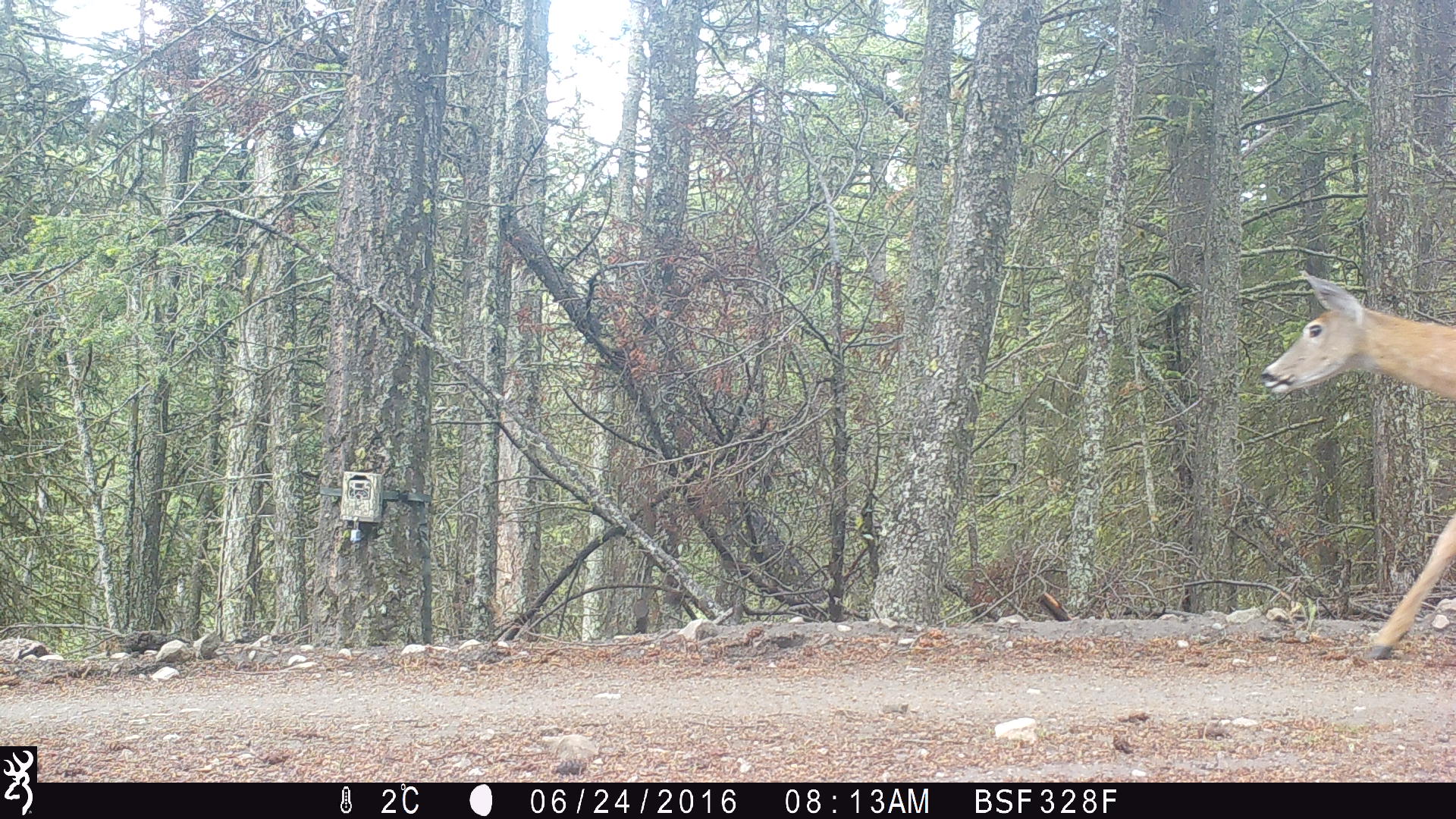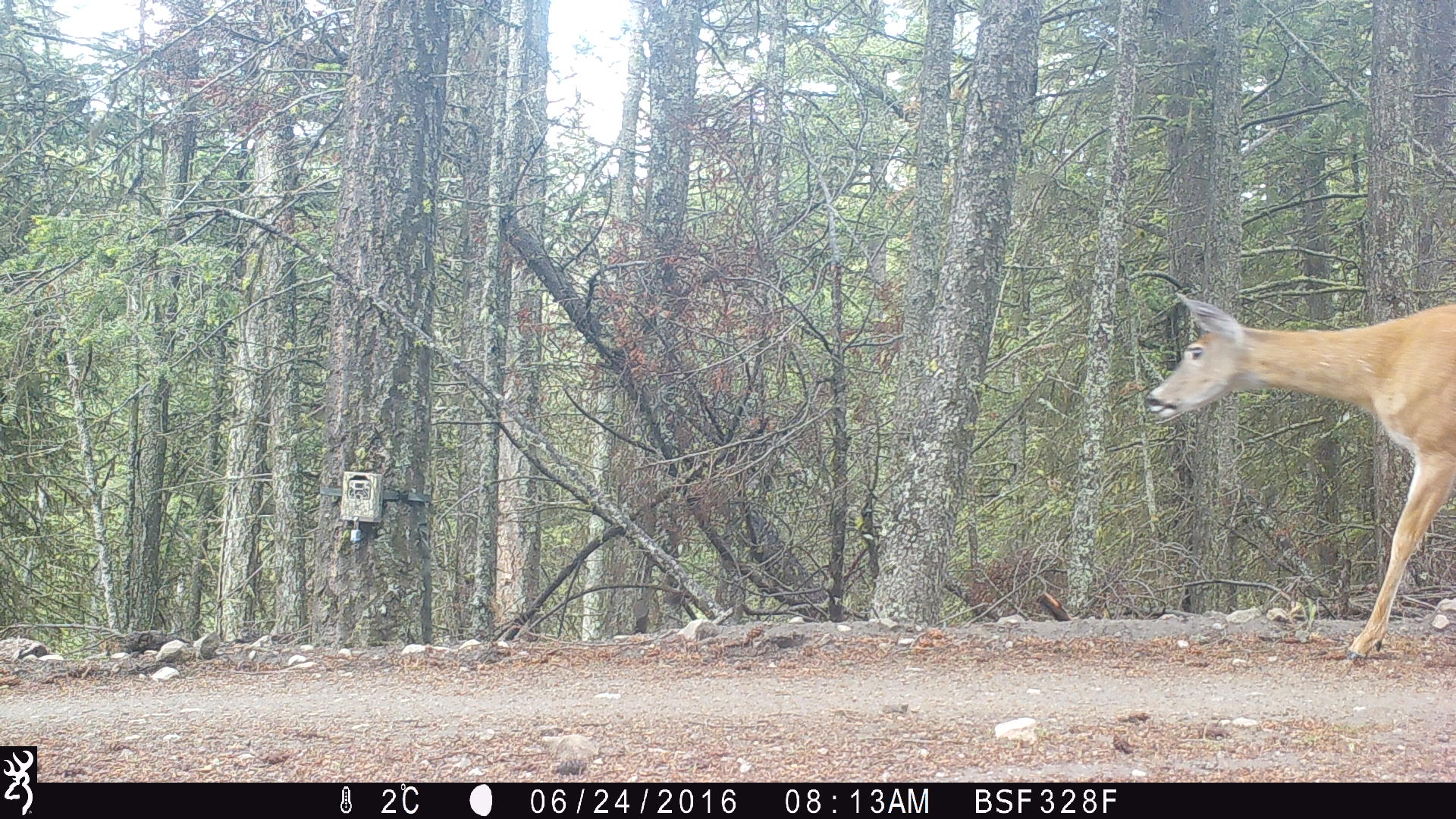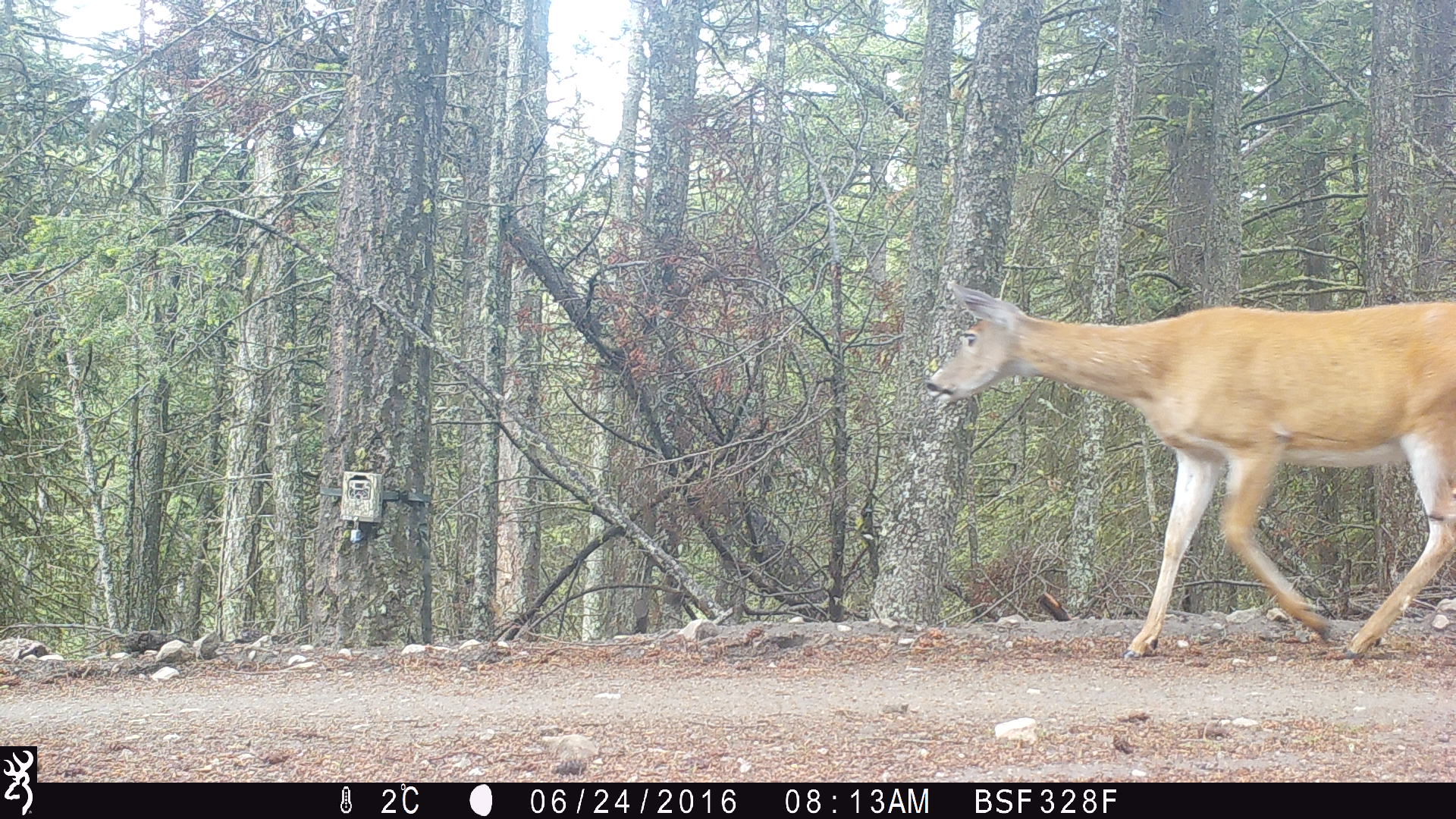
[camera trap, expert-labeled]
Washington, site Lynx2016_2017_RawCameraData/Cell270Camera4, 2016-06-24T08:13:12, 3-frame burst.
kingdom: Animalia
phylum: Chordata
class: Mammalia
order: Artiodactyla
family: Cervidae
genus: Odocoileus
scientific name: Odocoileus virginianus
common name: white-tailed deer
Odocoileus virginianus (white-tailed deer). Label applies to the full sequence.